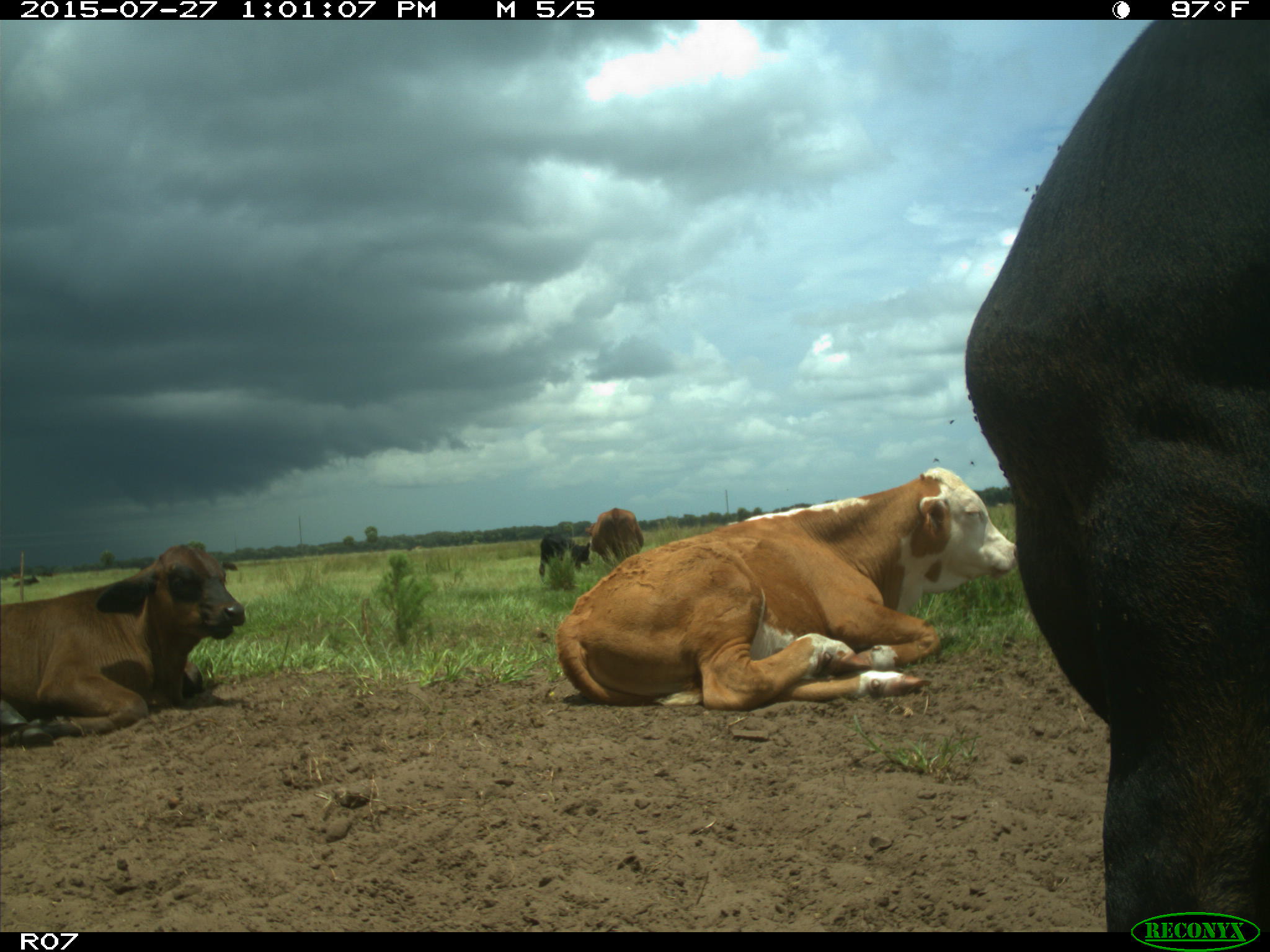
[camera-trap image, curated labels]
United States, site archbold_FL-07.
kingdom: Animalia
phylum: Chordata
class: Mammalia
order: Artiodactyla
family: Bovidae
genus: Bos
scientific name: Bos taurus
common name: domestic cow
Bos taurus (domestic cow).